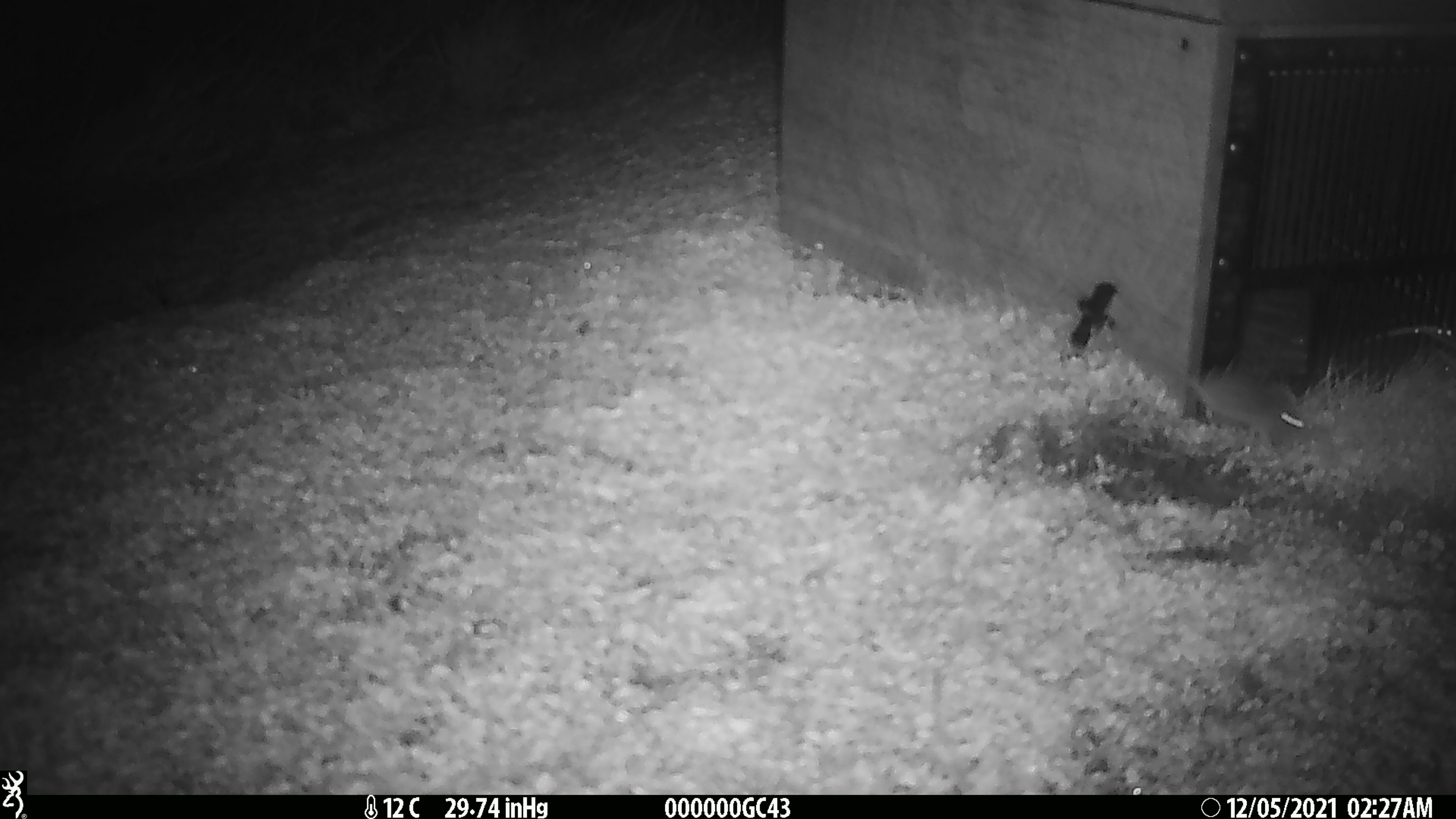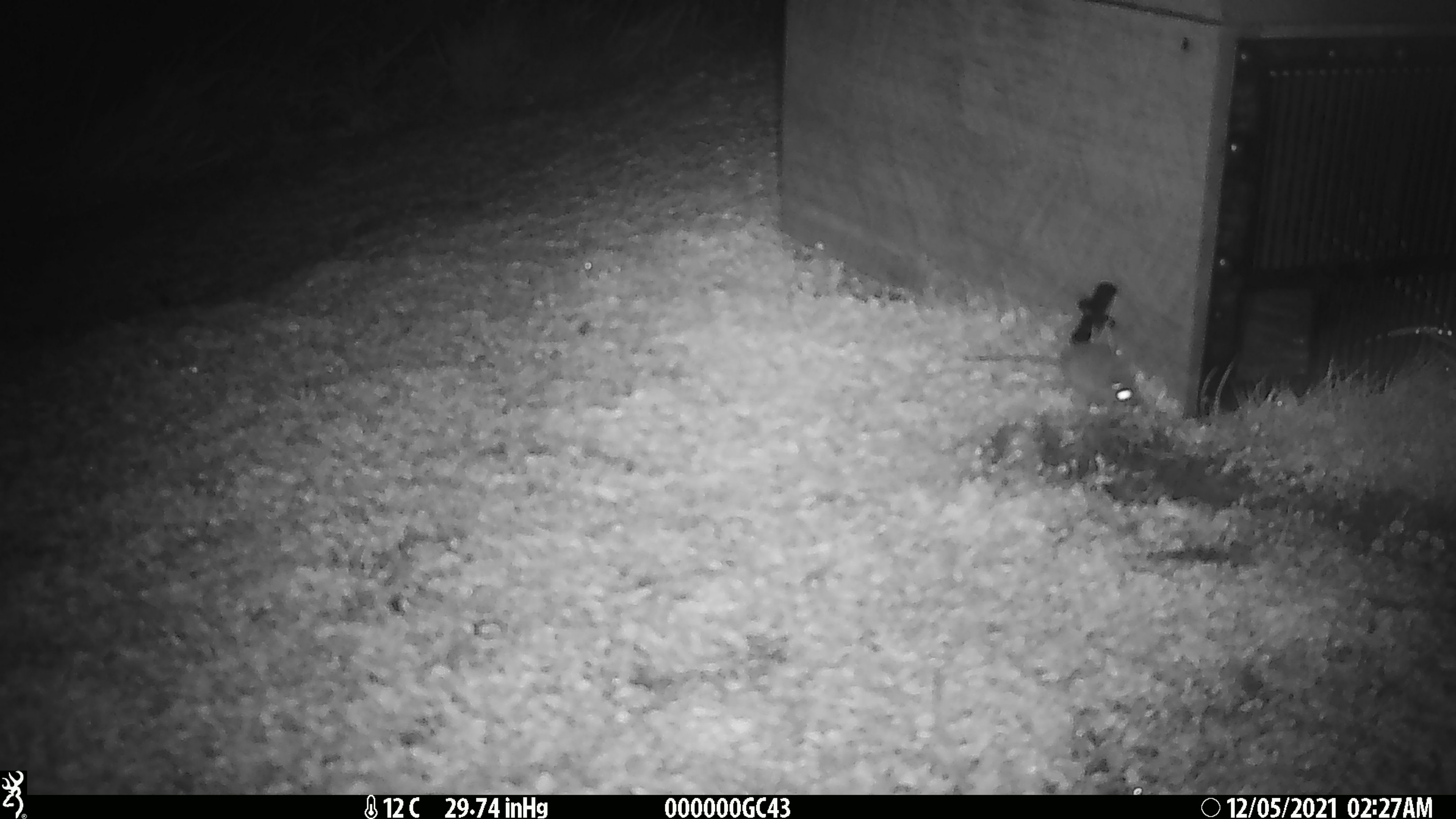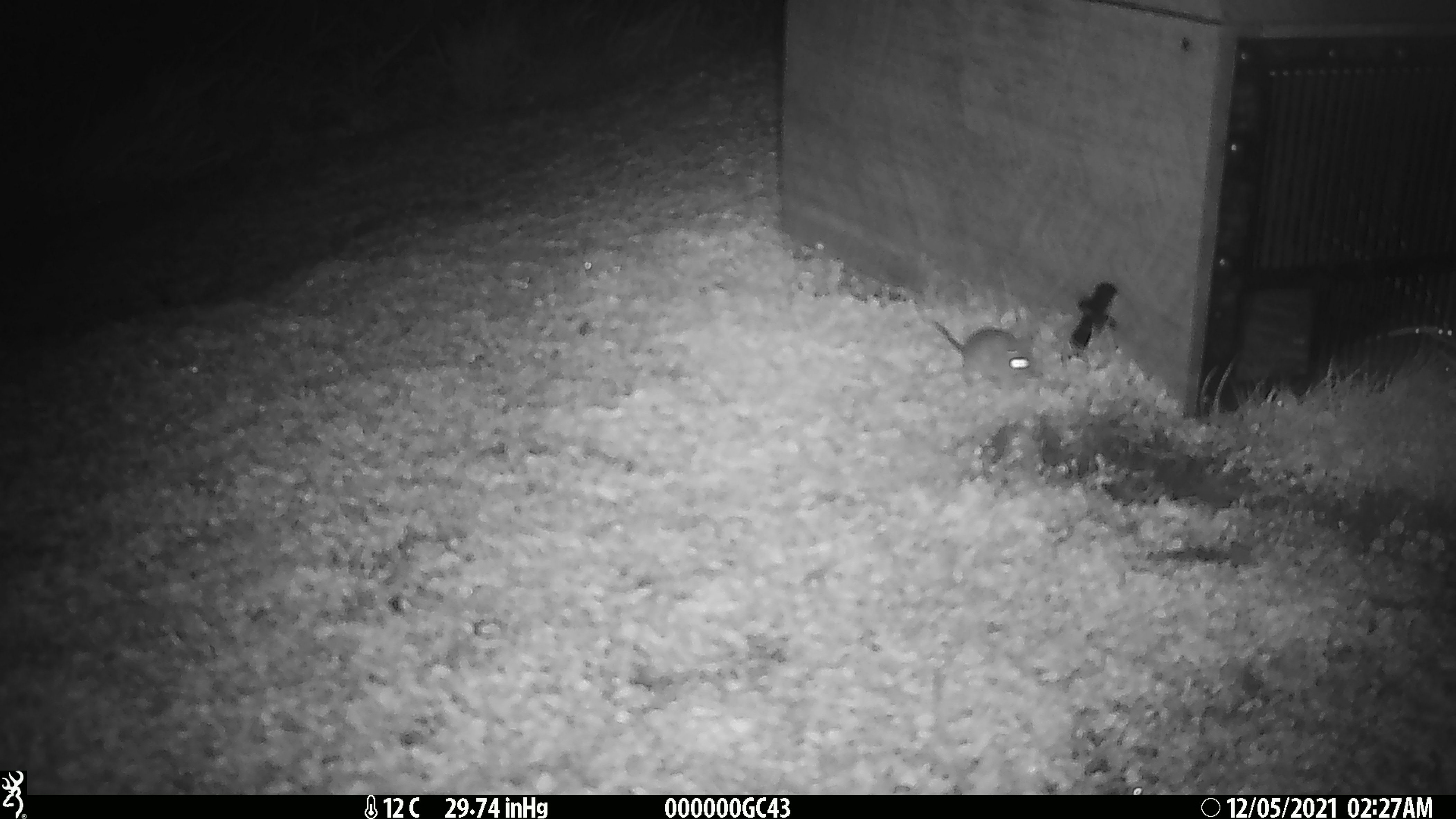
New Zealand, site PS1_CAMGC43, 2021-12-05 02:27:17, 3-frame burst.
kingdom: Animalia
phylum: Chordata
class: Mammalia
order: Rodentia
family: Muridae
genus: Mus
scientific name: Mus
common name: mouse